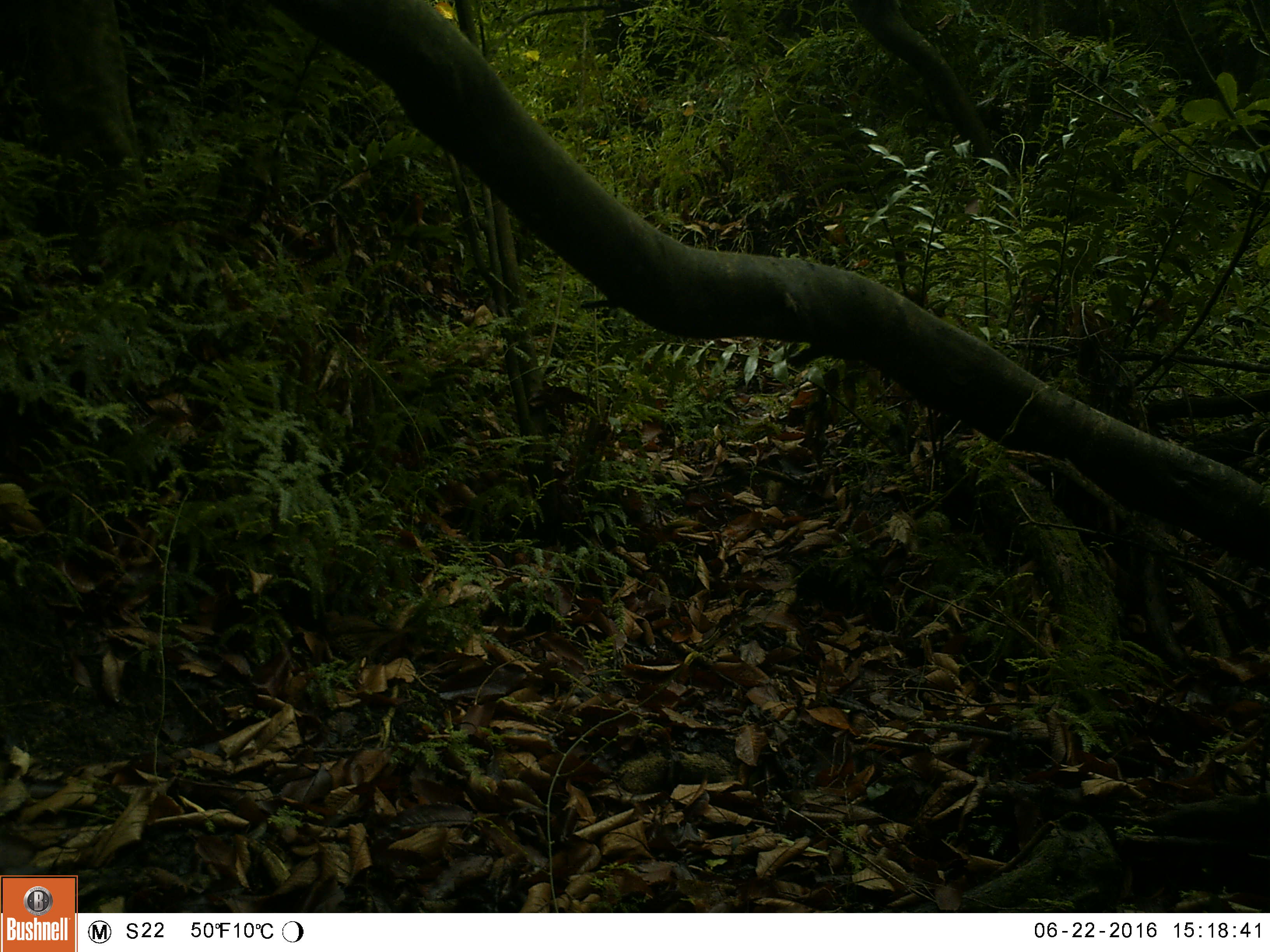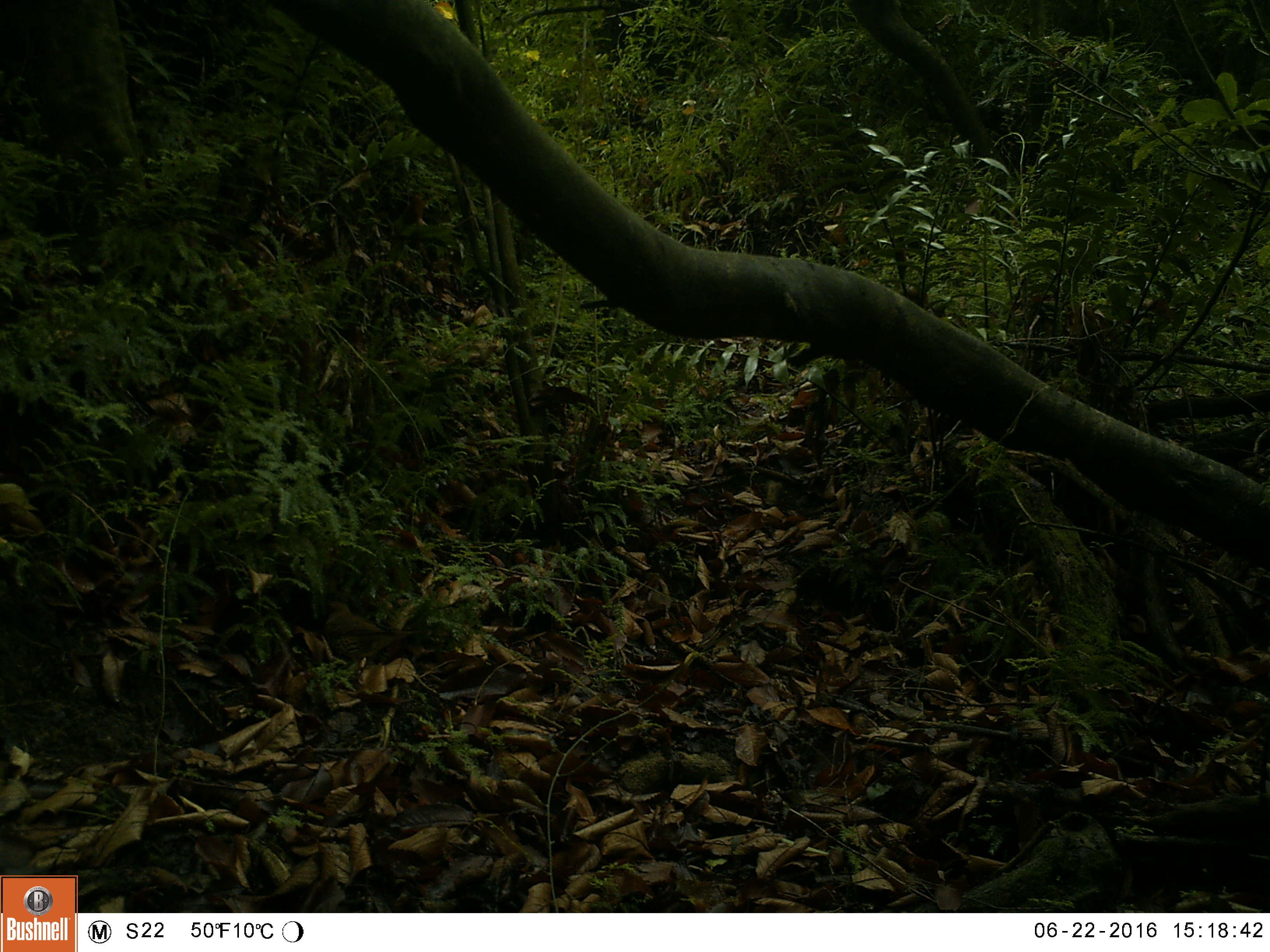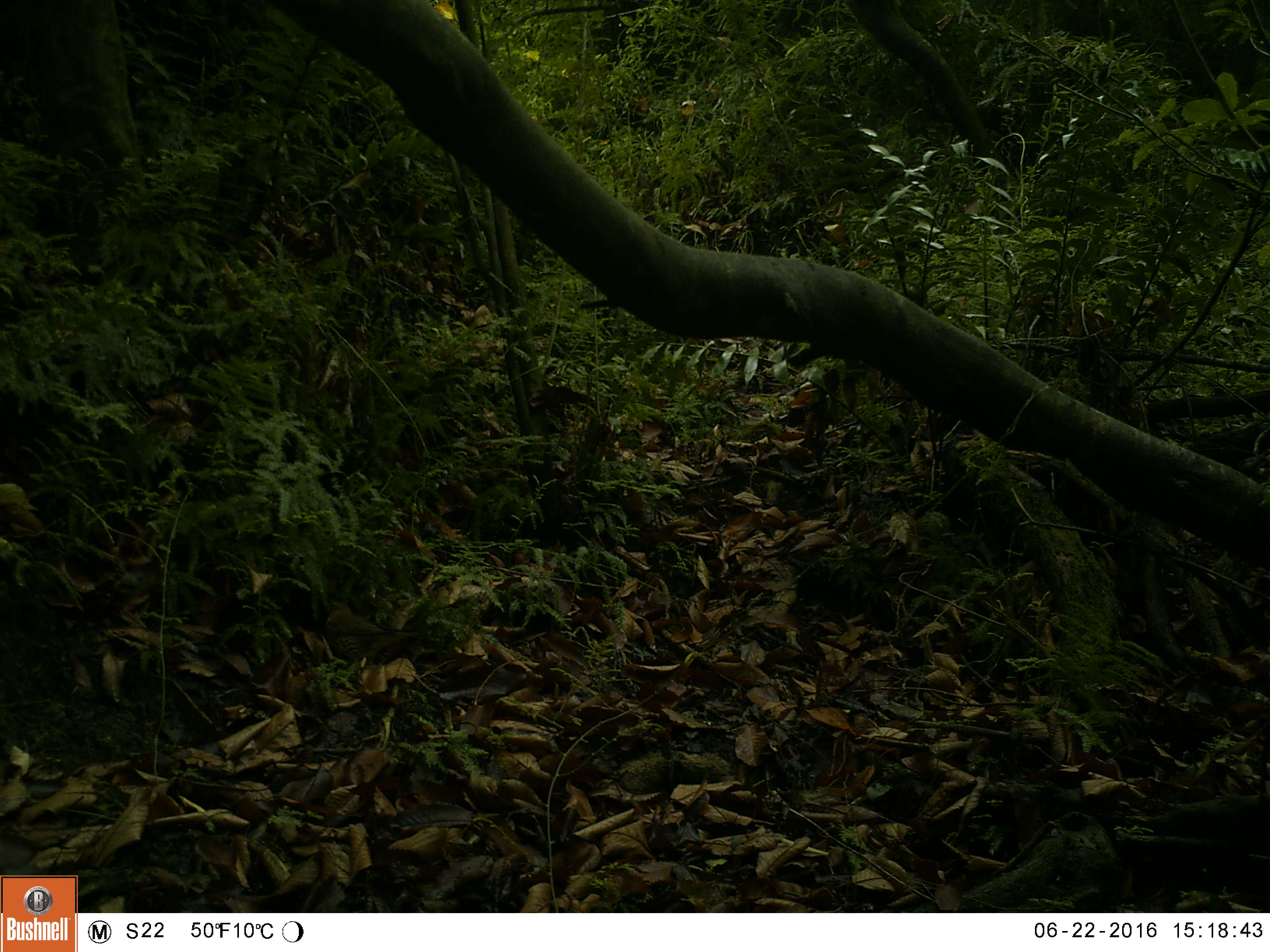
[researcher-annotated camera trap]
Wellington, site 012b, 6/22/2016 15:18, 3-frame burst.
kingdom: Animalia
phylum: Chordata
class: Aves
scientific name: Aves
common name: bird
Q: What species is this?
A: Bird (Aves).